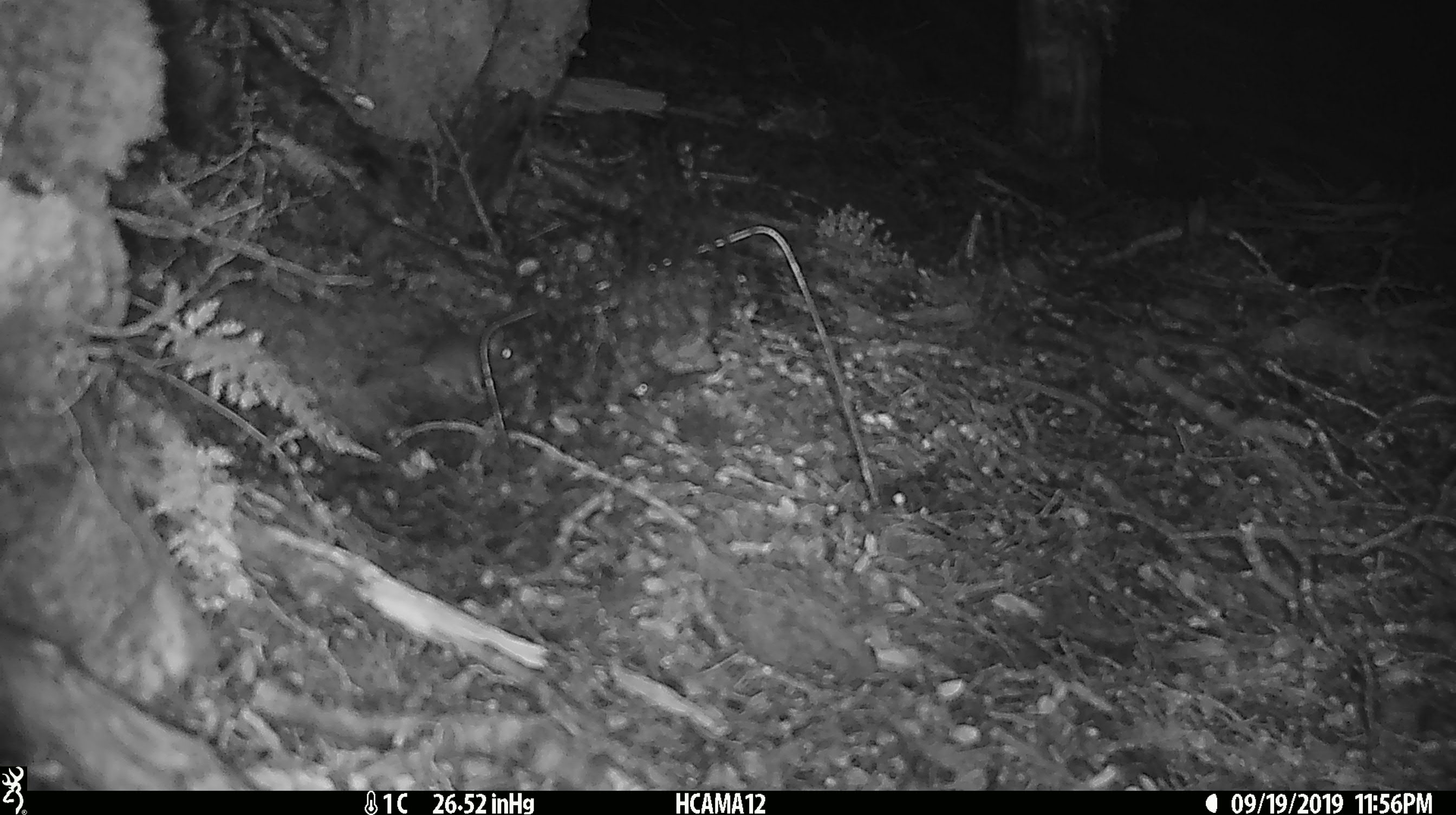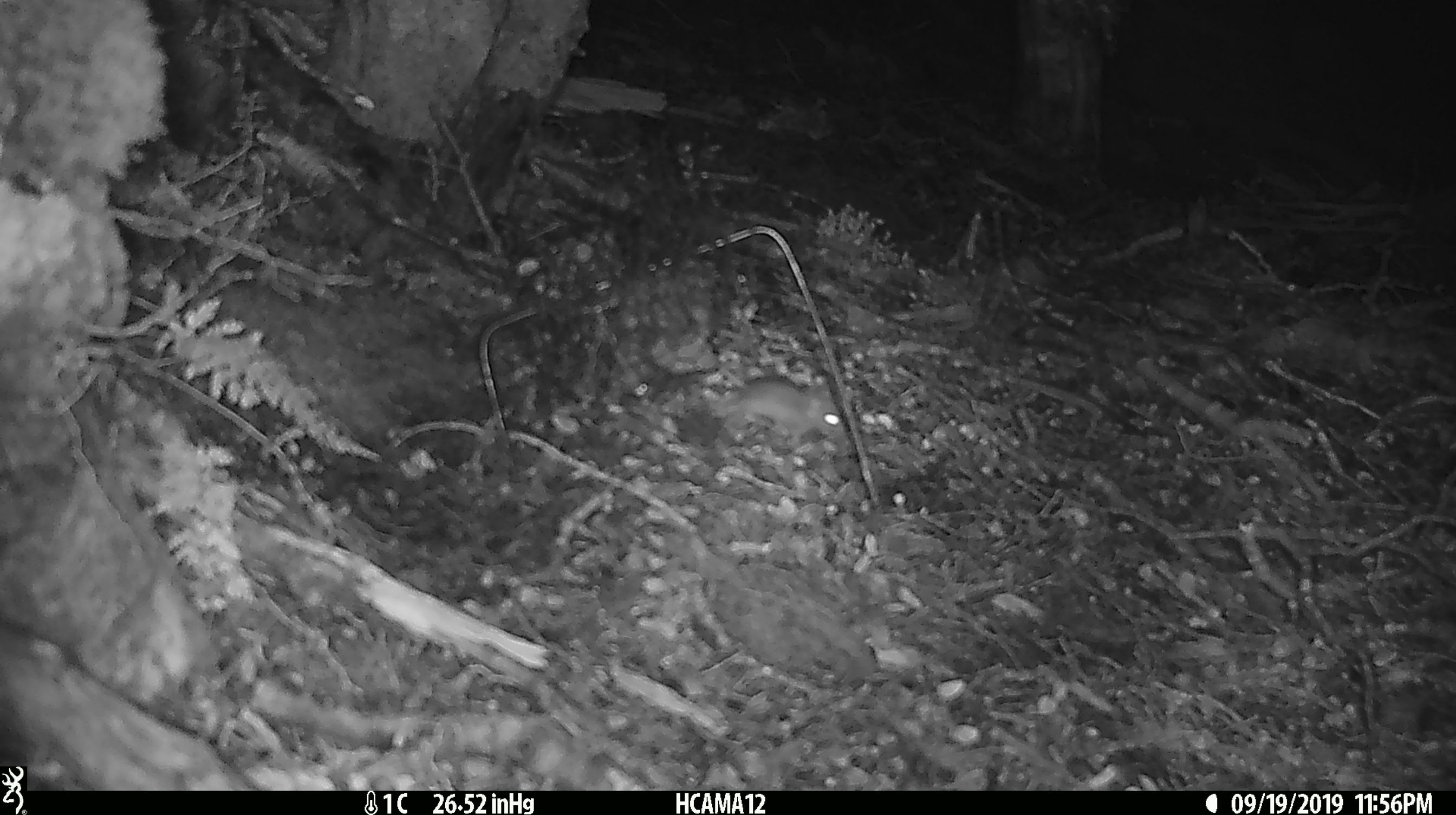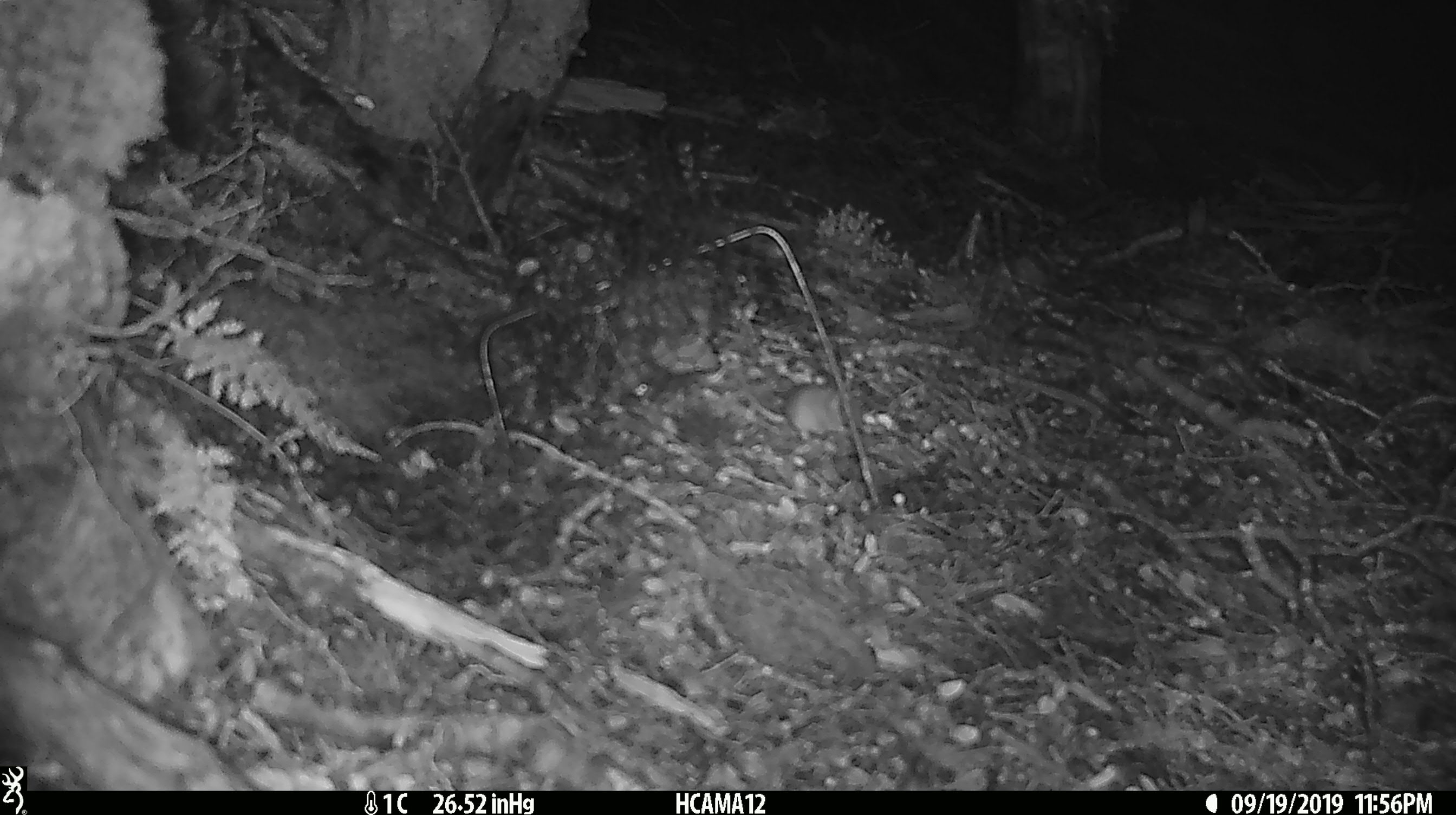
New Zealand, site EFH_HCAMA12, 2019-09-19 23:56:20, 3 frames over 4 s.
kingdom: Animalia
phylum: Chordata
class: Mammalia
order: Rodentia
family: Muridae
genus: Mus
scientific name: Mus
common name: mouse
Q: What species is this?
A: Mouse (Mus).